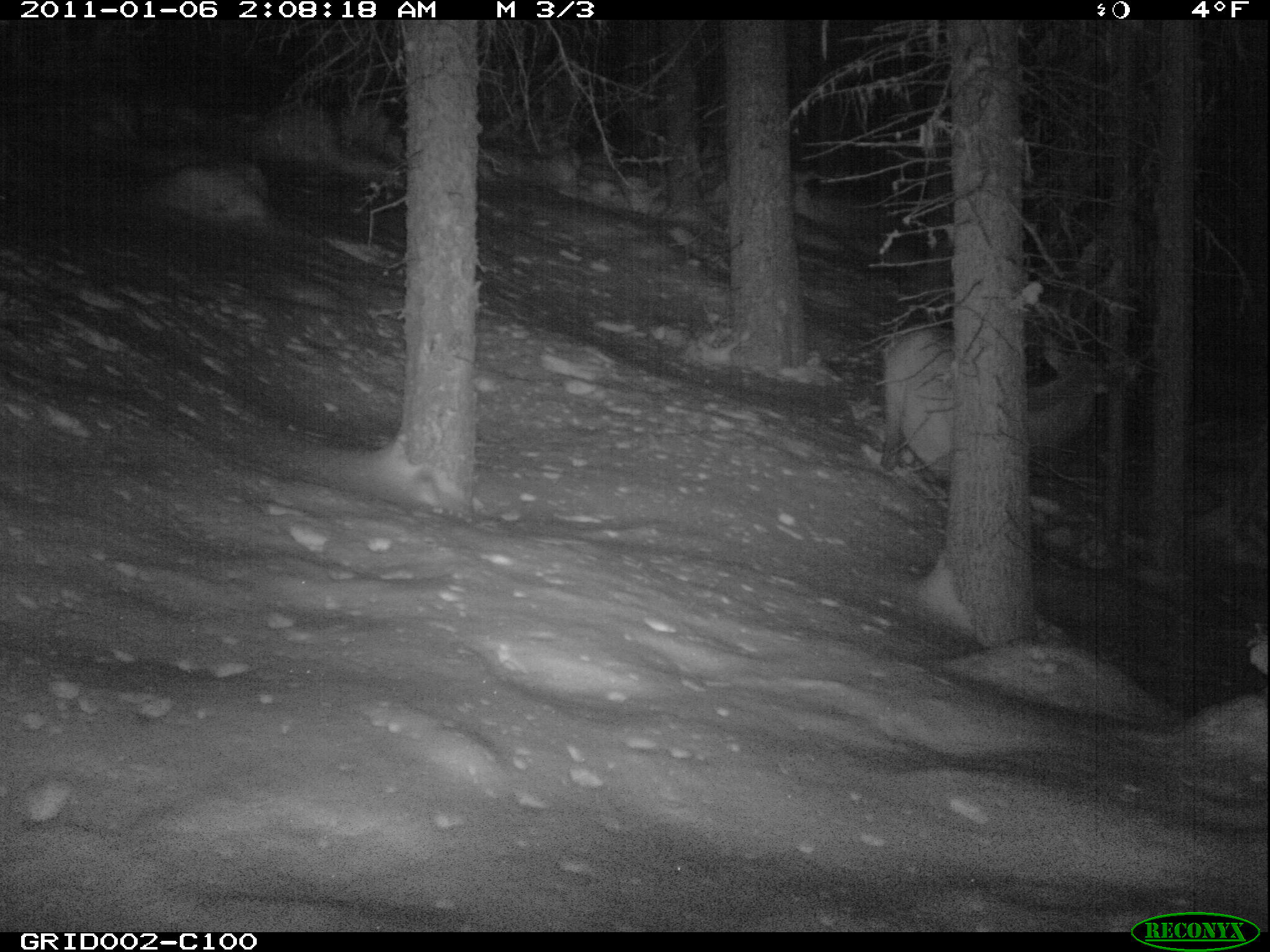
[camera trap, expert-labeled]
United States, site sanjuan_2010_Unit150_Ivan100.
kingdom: Animalia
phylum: Chordata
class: Mammalia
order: Artiodactyla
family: Cervidae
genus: Cervus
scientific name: Cervus elaphus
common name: red deer